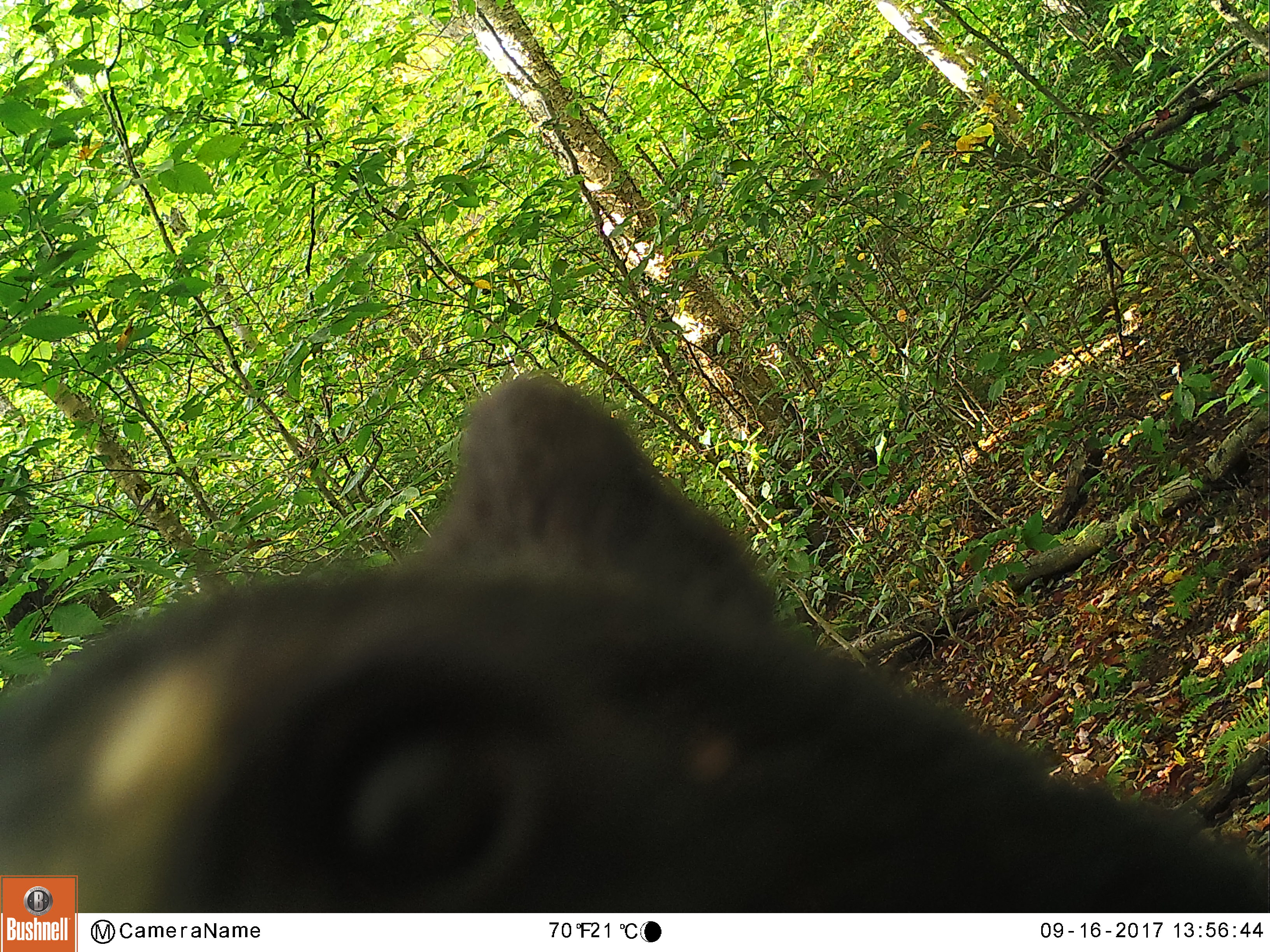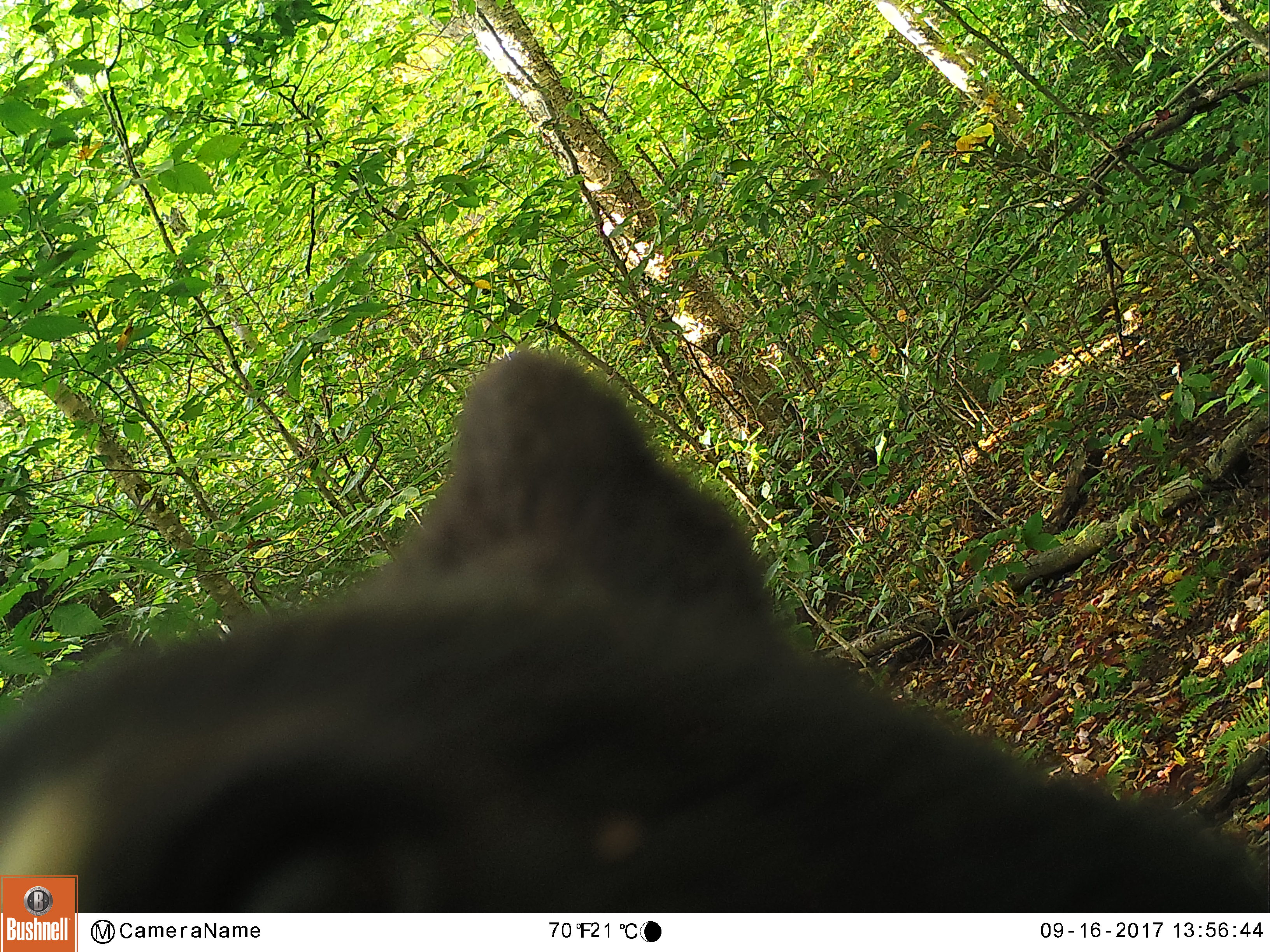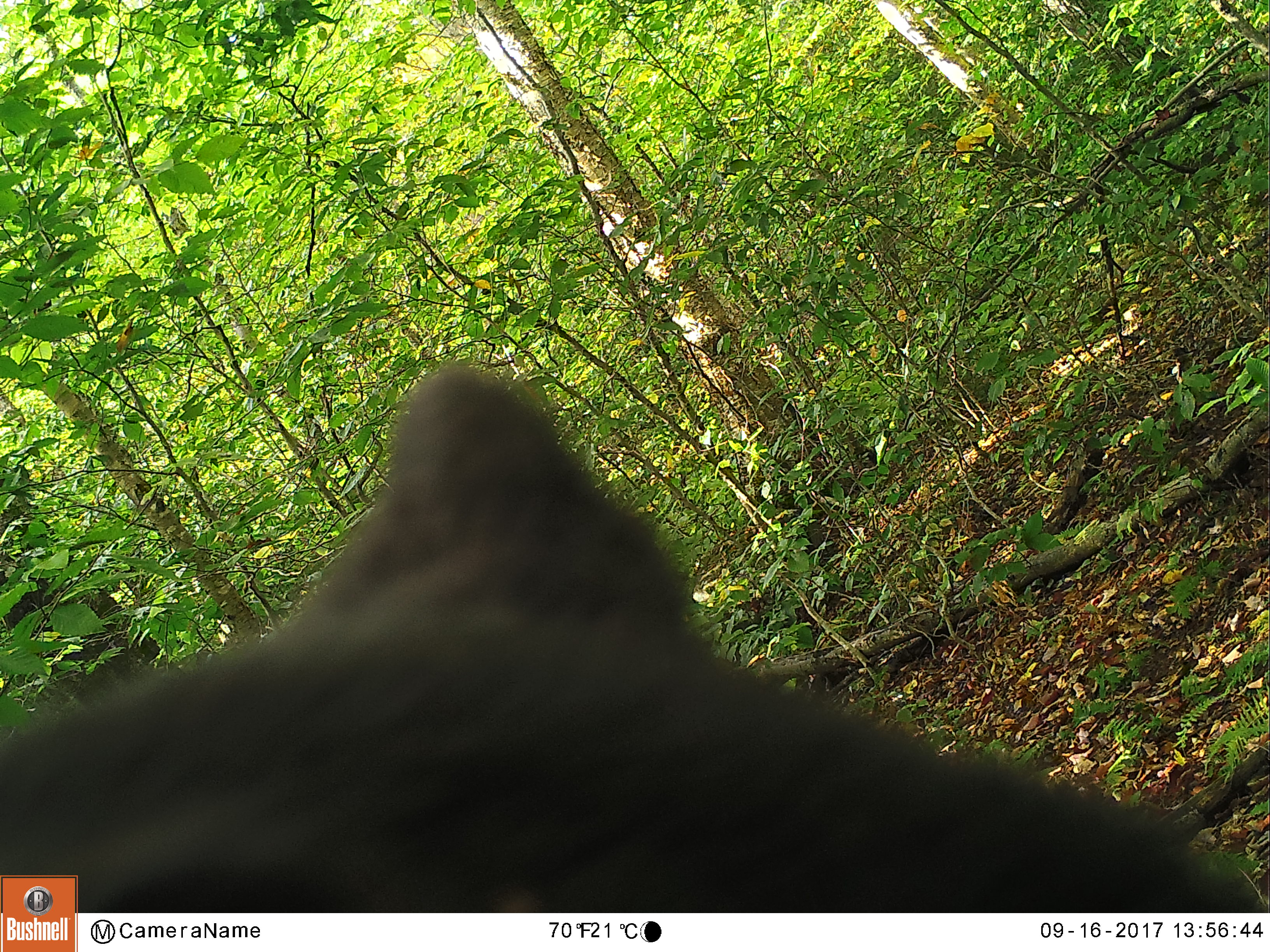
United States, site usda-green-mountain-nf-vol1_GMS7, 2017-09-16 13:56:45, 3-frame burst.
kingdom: Animalia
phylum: Chordata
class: Mammalia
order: Carnivora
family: Ursidae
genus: Ursus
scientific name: Ursus americanus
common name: black bear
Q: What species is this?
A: Black bear (Ursus americanus).